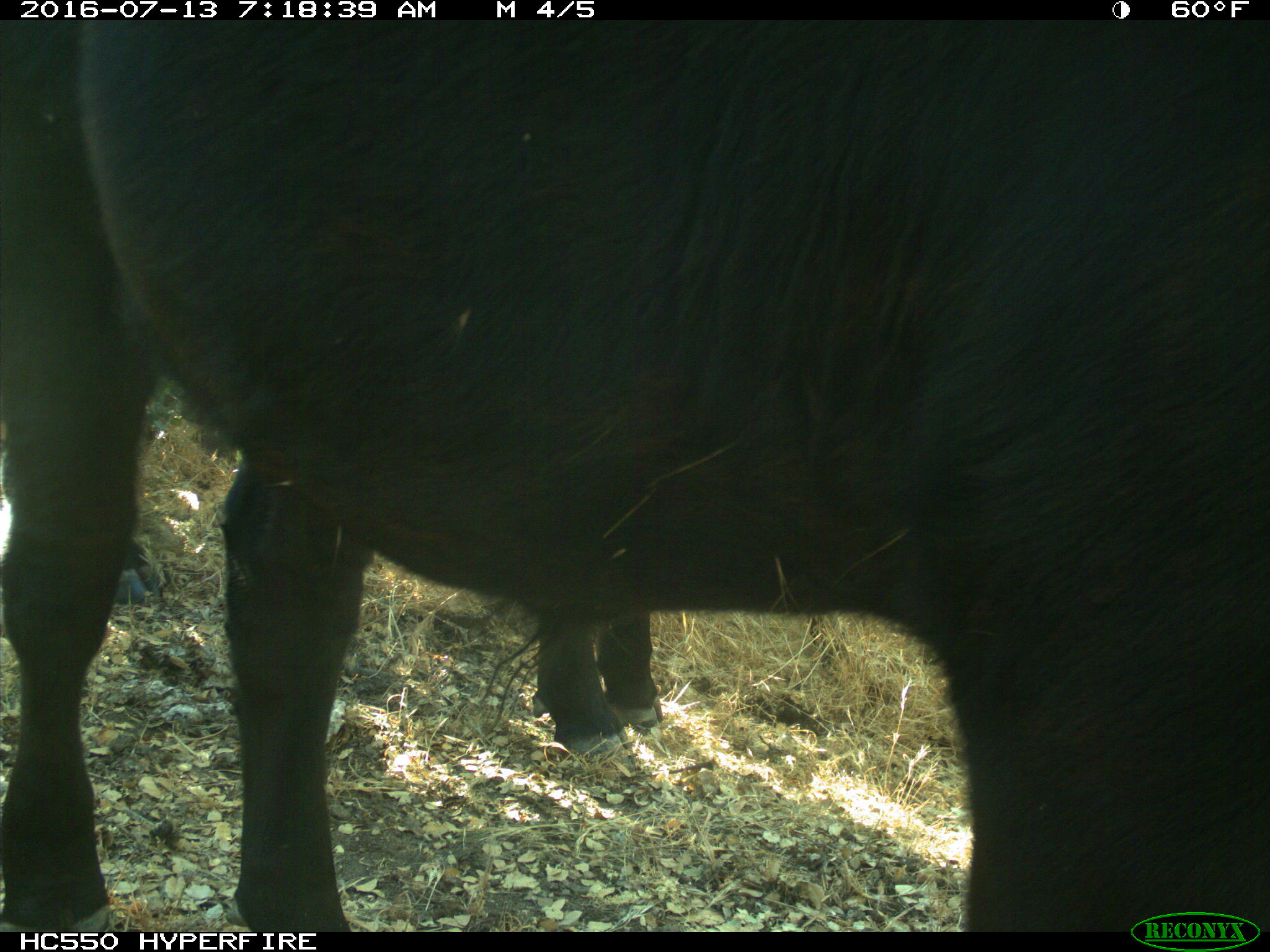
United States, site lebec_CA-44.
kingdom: Animalia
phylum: Chordata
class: Mammalia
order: Artiodactyla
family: Bovidae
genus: Bos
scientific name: Bos taurus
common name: domestic cow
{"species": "Bos taurus (domestic cow)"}